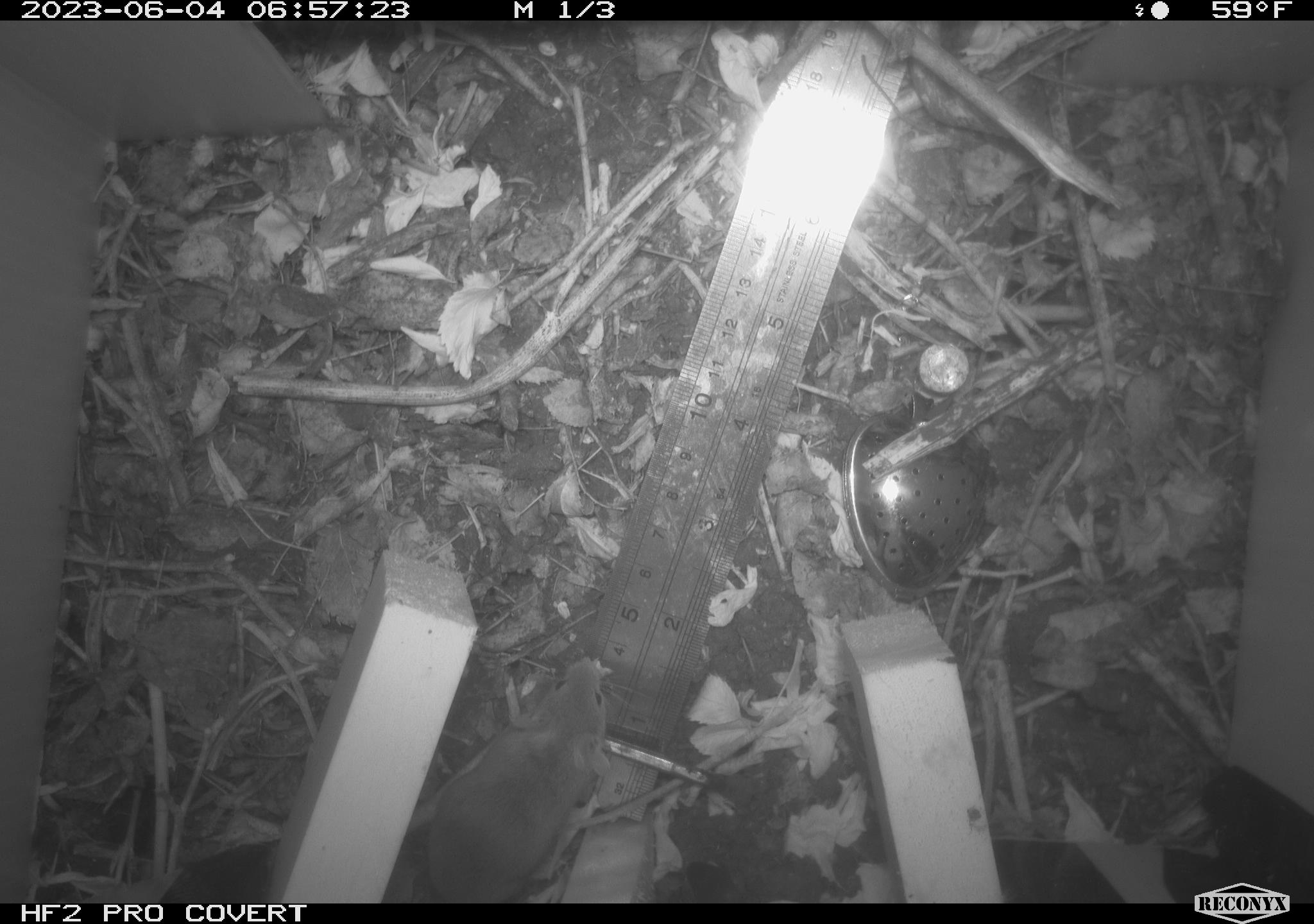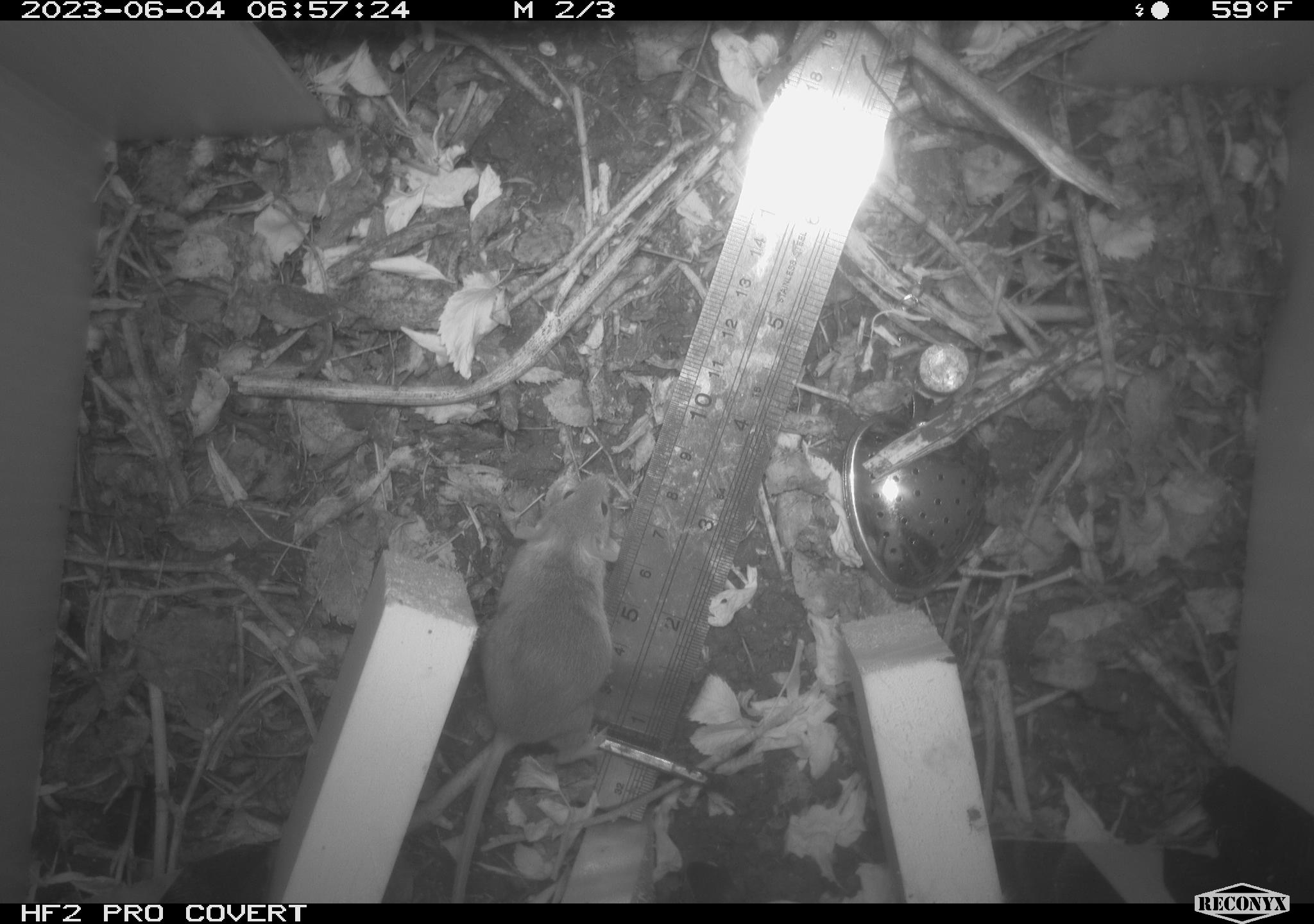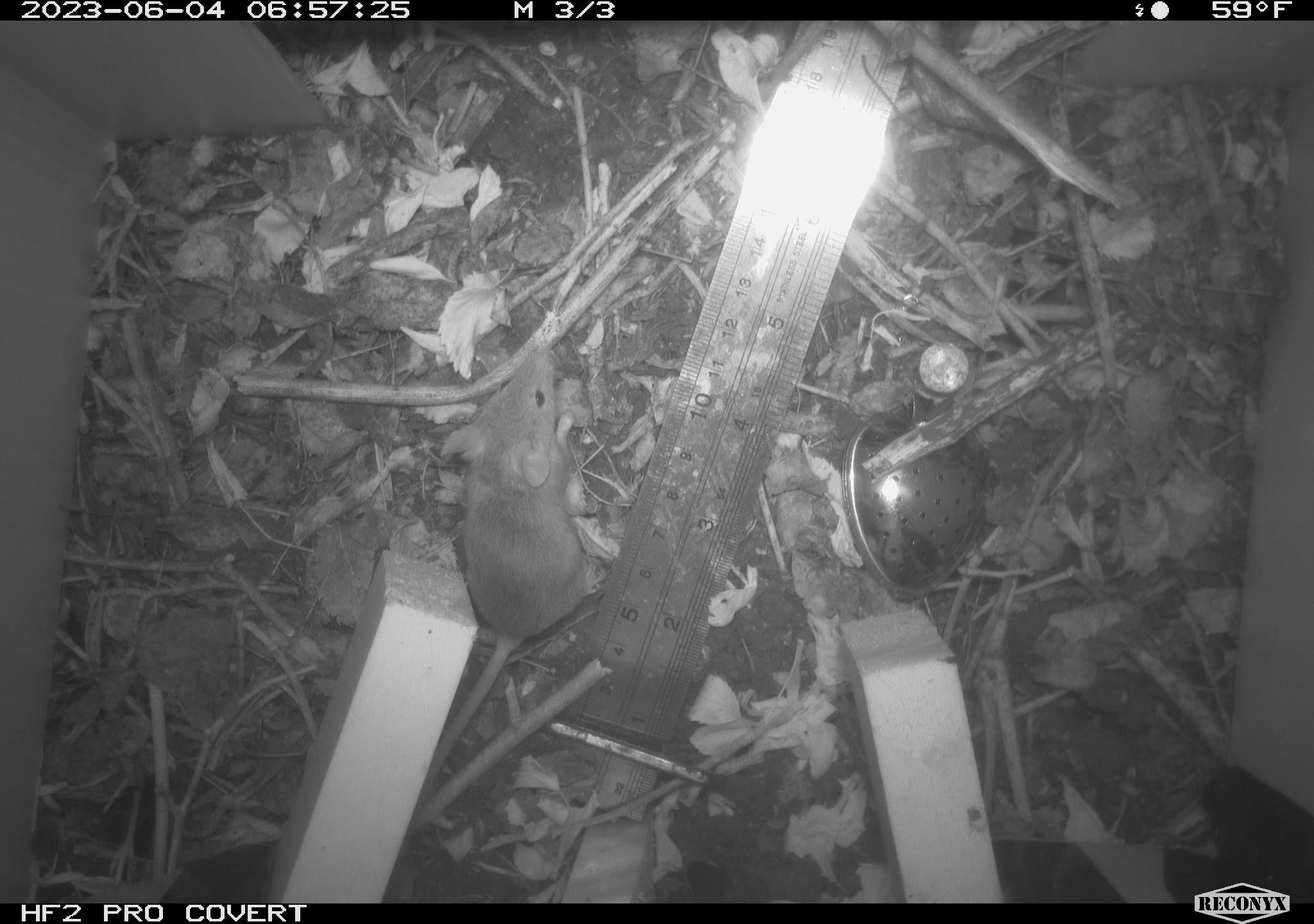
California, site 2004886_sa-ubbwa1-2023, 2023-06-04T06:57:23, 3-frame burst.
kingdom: Animalia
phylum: Chordata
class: Mammalia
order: Rodentia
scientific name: Rodentia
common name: rodent